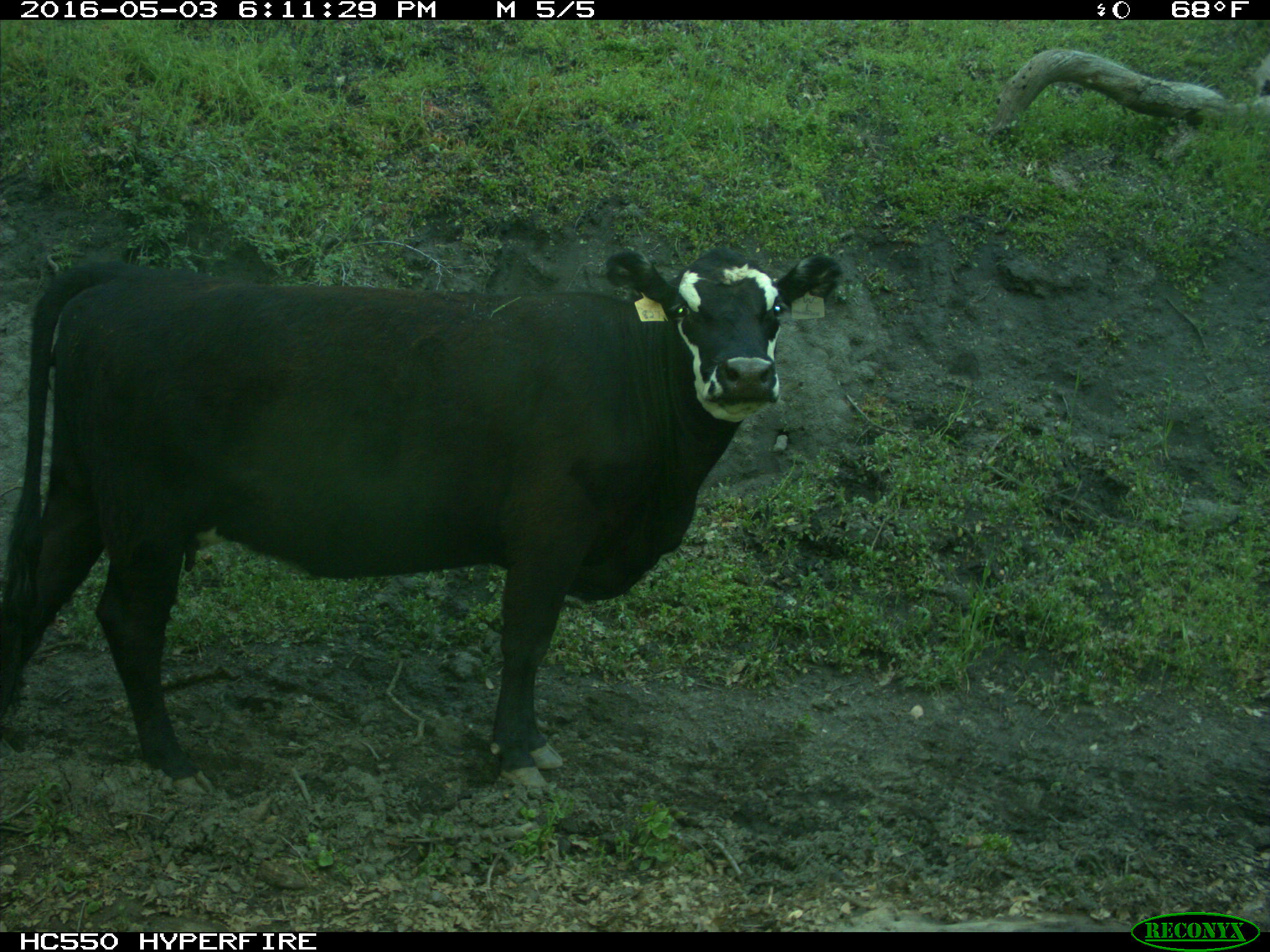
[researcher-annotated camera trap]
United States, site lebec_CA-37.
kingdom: Animalia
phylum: Chordata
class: Mammalia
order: Artiodactyla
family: Bovidae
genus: Bos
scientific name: Bos taurus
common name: domestic cow